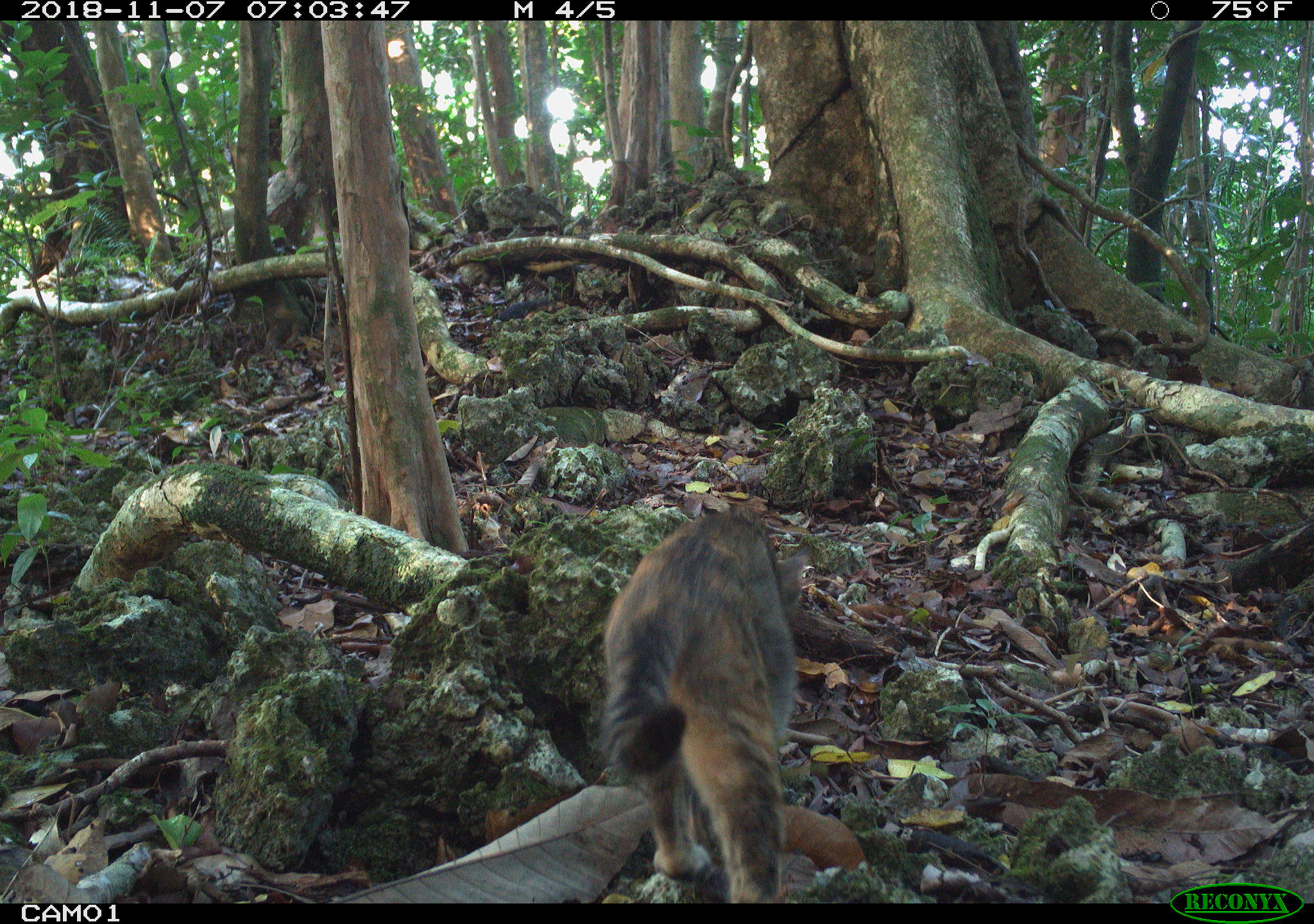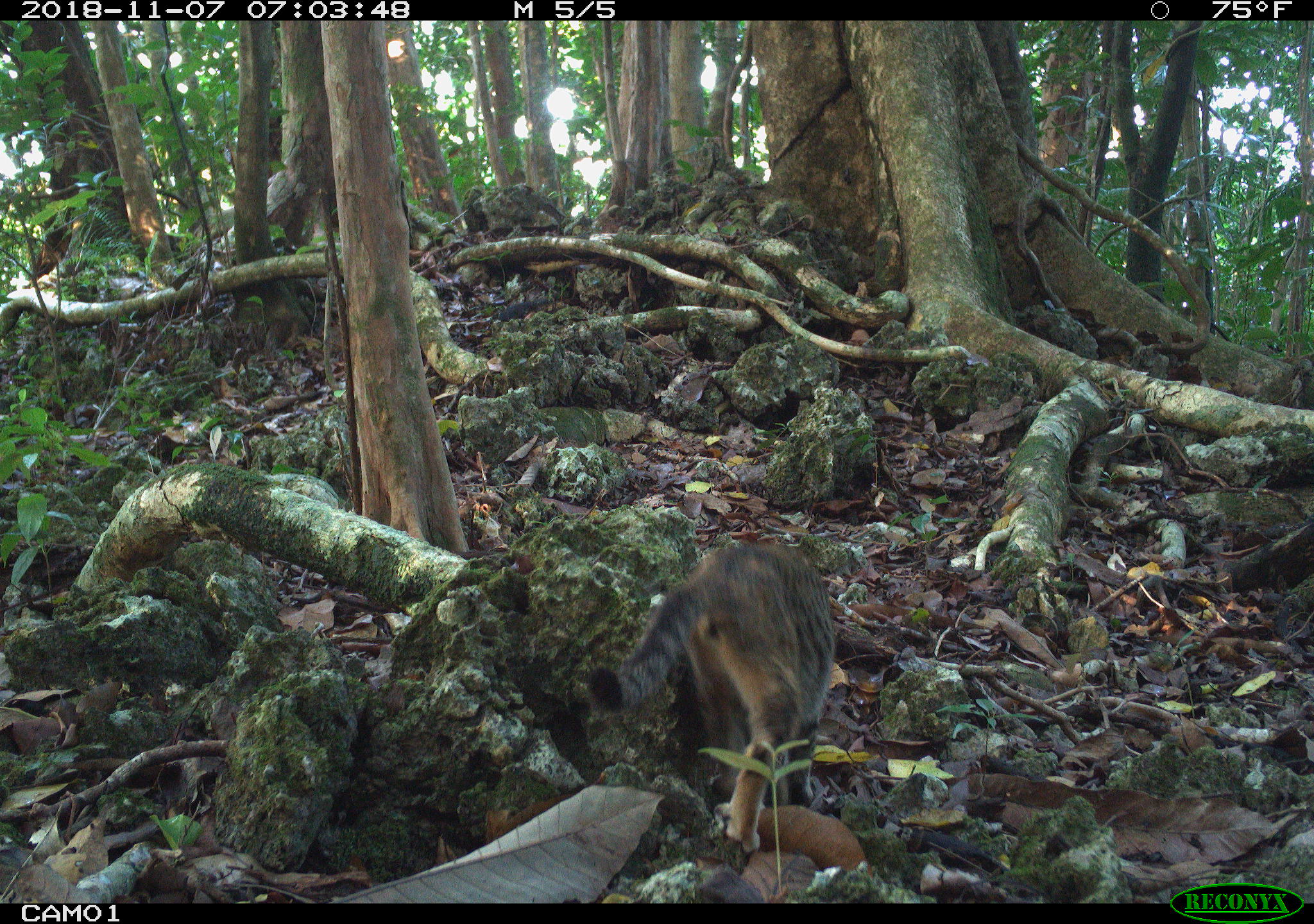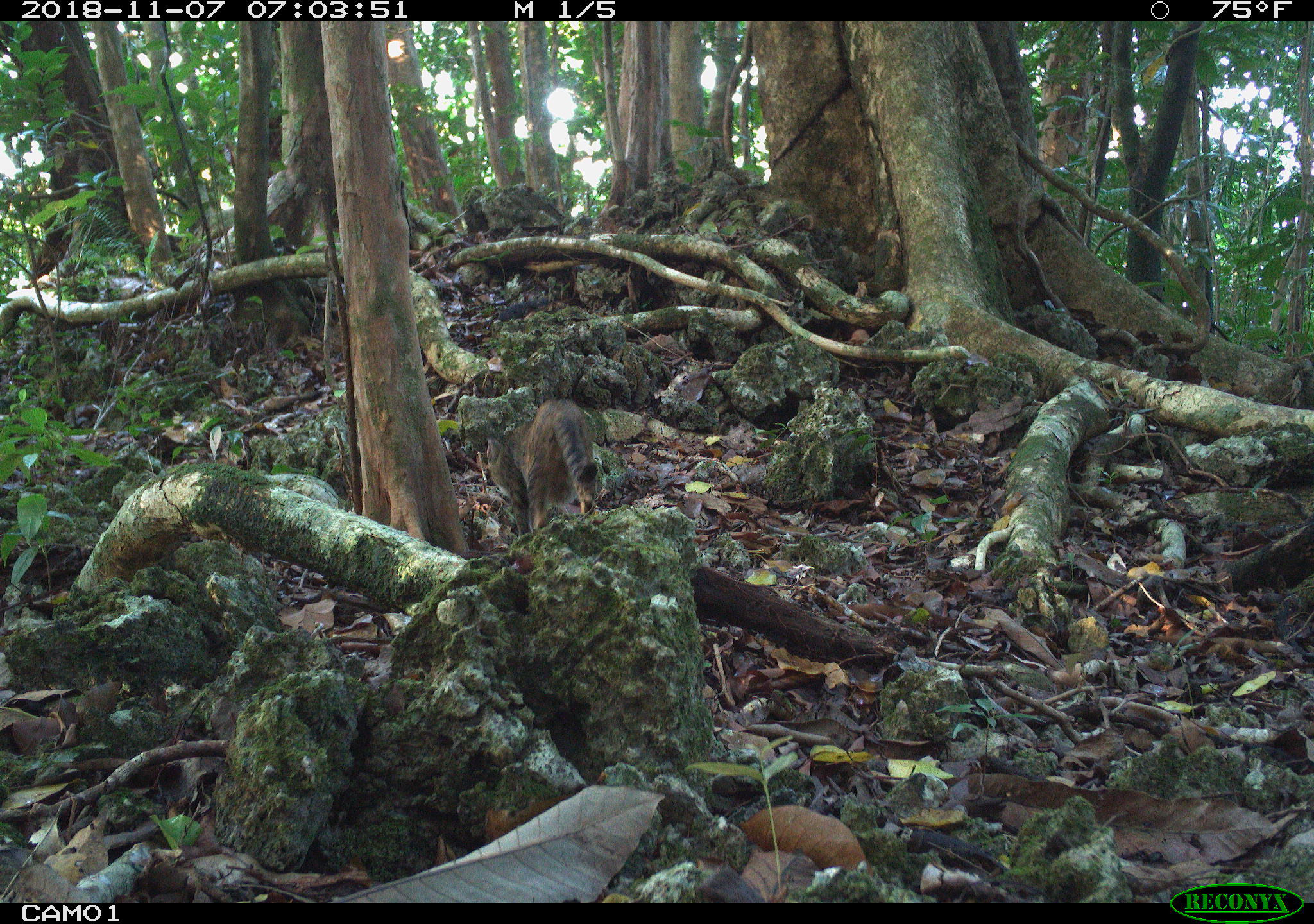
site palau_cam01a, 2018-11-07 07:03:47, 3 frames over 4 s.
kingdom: Animalia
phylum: Chordata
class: Mammalia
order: Carnivora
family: Felidae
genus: Felis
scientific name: Felis catus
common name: cat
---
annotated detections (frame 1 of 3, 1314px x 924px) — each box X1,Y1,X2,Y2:
cat: 597,507,825,904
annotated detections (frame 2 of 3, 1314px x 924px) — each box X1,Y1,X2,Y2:
cat: 576,529,843,861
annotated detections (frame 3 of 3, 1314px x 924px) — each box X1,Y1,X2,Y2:
cat: 484,397,599,540